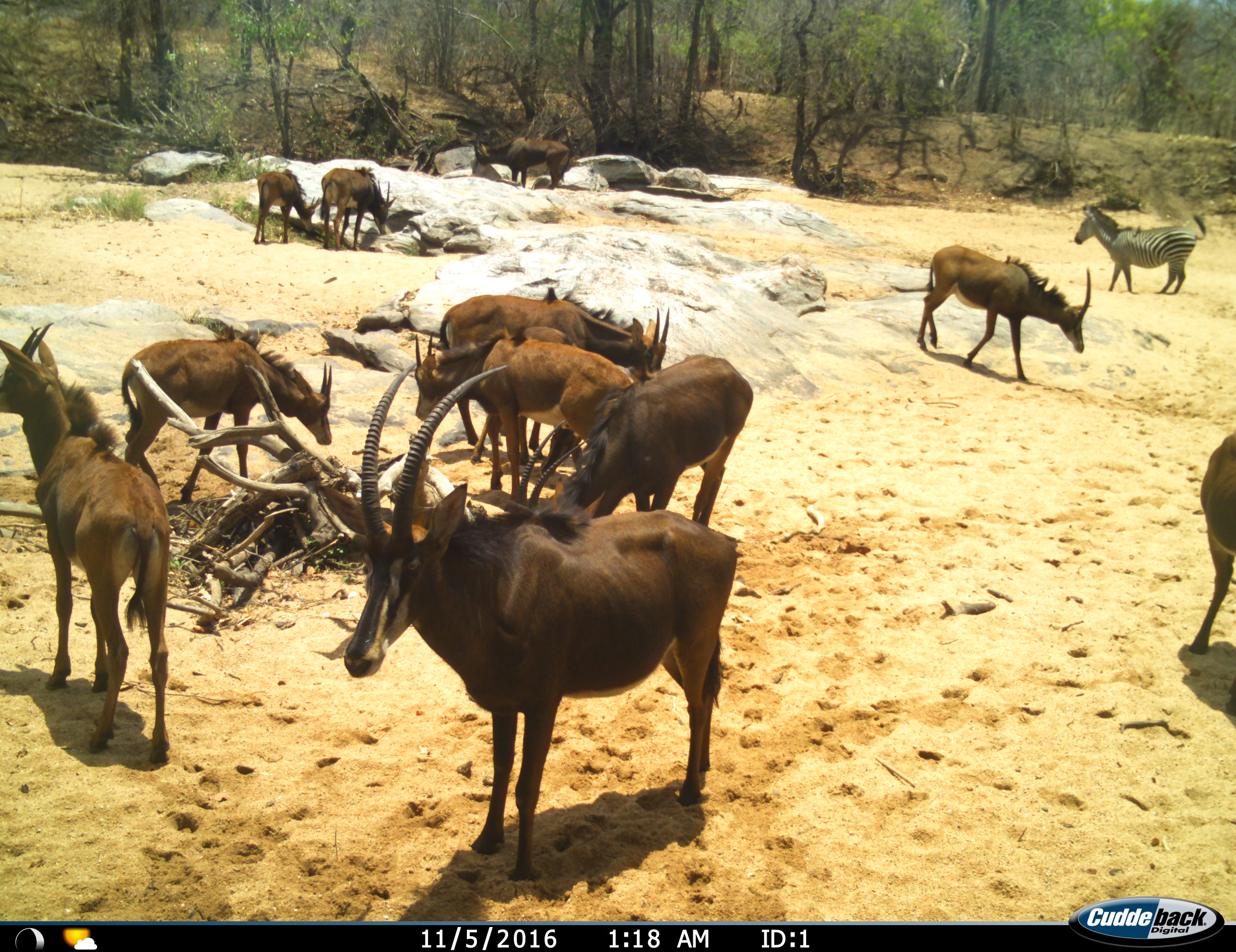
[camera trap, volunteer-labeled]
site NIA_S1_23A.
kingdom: Animalia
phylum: Chordata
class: Mammalia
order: Artiodactyla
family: Bovidae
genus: Hippotragus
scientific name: Hippotragus niger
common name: sable antelope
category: sable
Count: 11-50.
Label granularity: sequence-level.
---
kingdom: Animalia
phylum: Chordata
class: Mammalia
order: Perissodactyla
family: Equidae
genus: Equus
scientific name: Equus quagga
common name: plains zebra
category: zebraplains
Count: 1.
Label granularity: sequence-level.